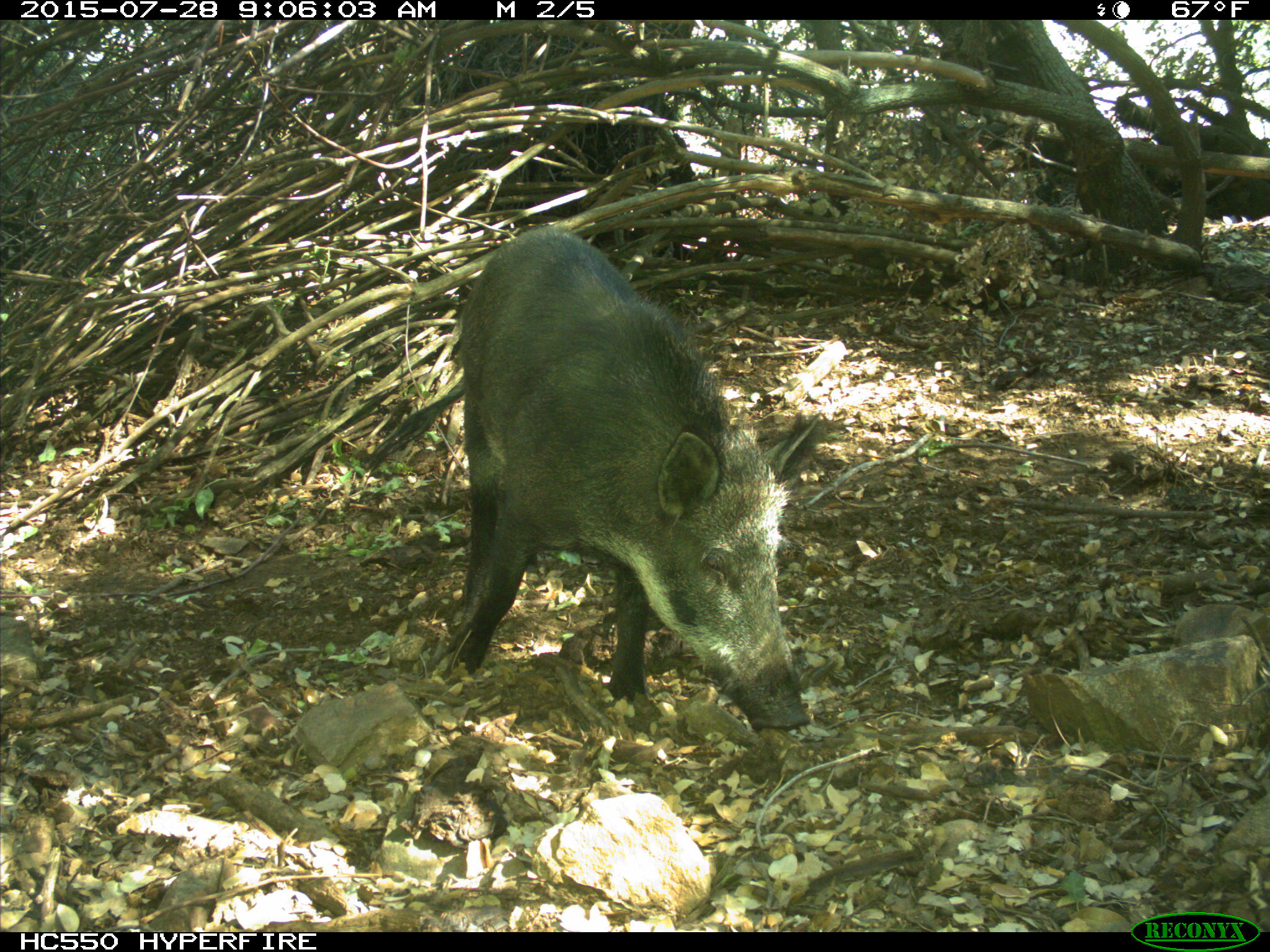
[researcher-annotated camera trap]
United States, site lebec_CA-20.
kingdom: Animalia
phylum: Chordata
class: Mammalia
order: Artiodactyla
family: Suidae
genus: Sus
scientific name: Sus scrofa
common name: wild boar